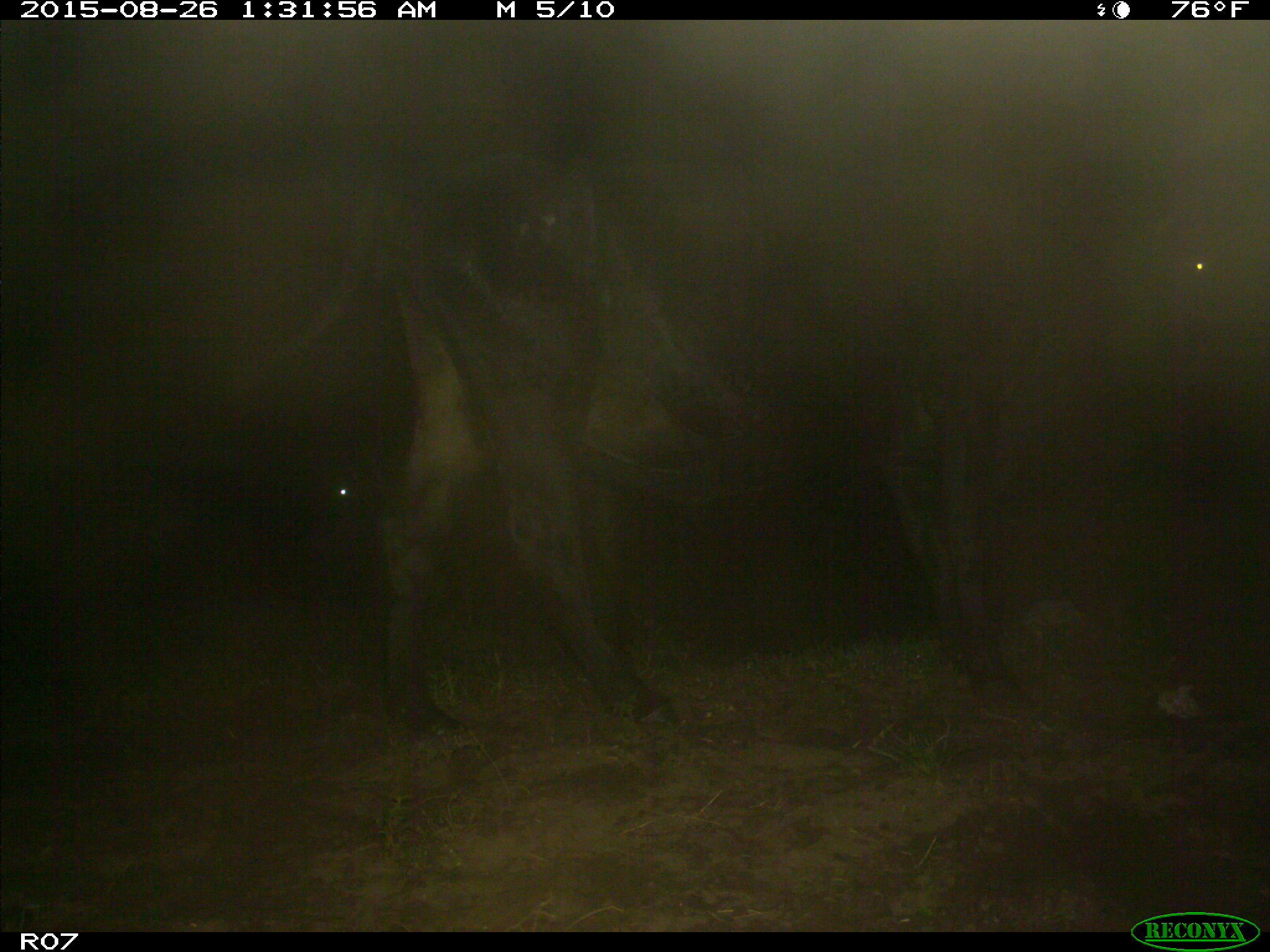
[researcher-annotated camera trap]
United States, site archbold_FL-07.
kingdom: Animalia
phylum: Chordata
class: Mammalia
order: Artiodactyla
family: Bovidae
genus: Bos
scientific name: Bos taurus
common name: domestic cow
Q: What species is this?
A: Bos taurus (domestic cow).